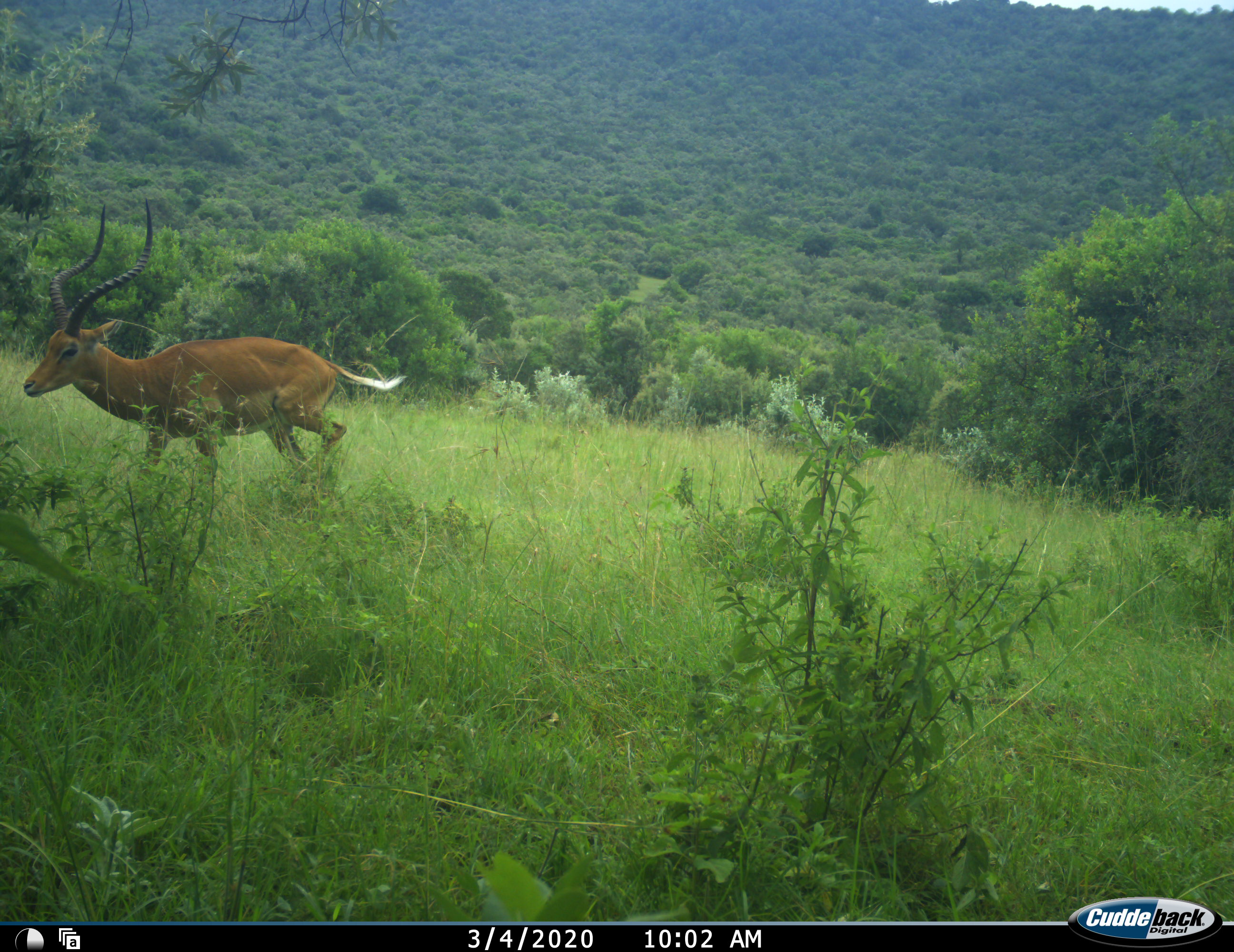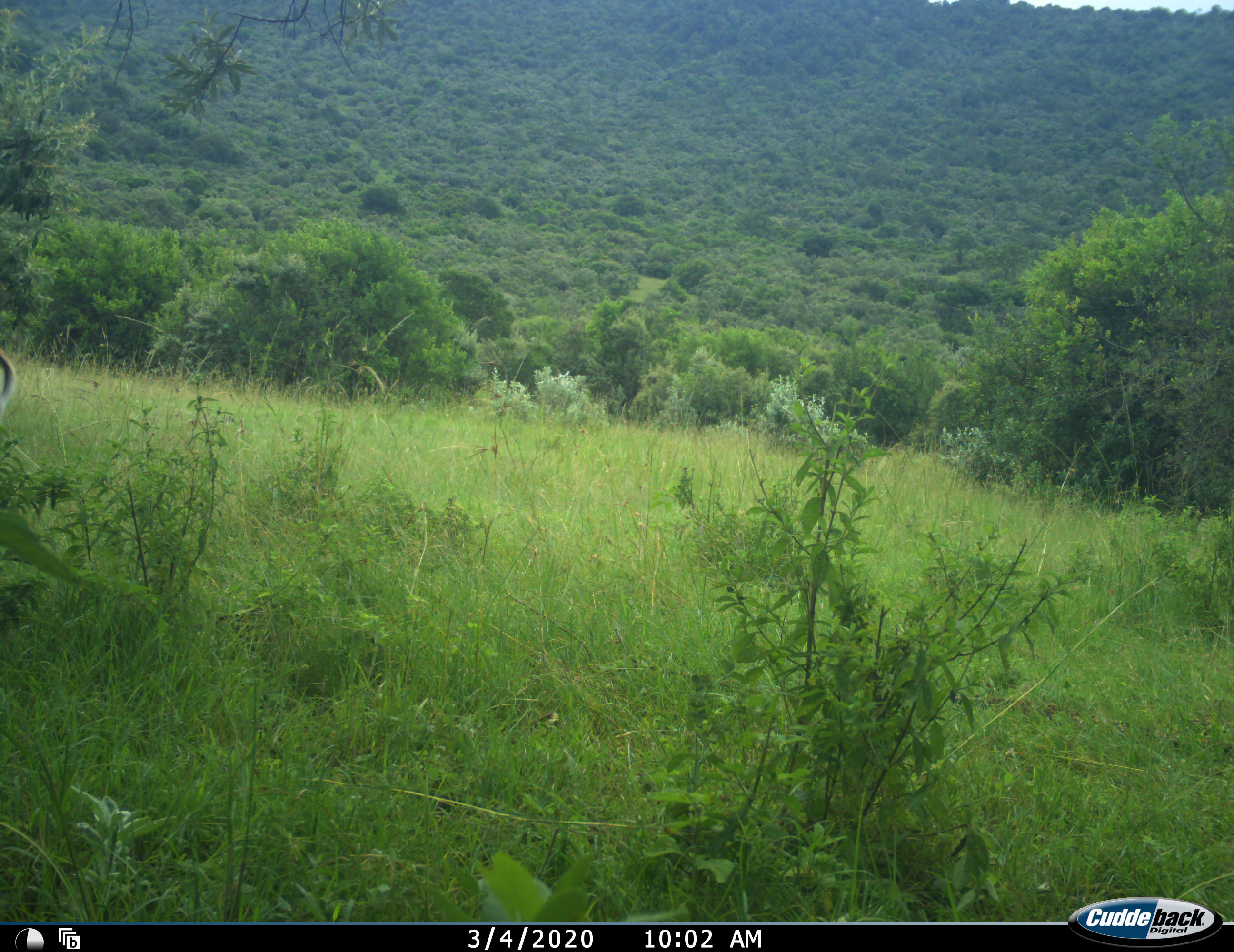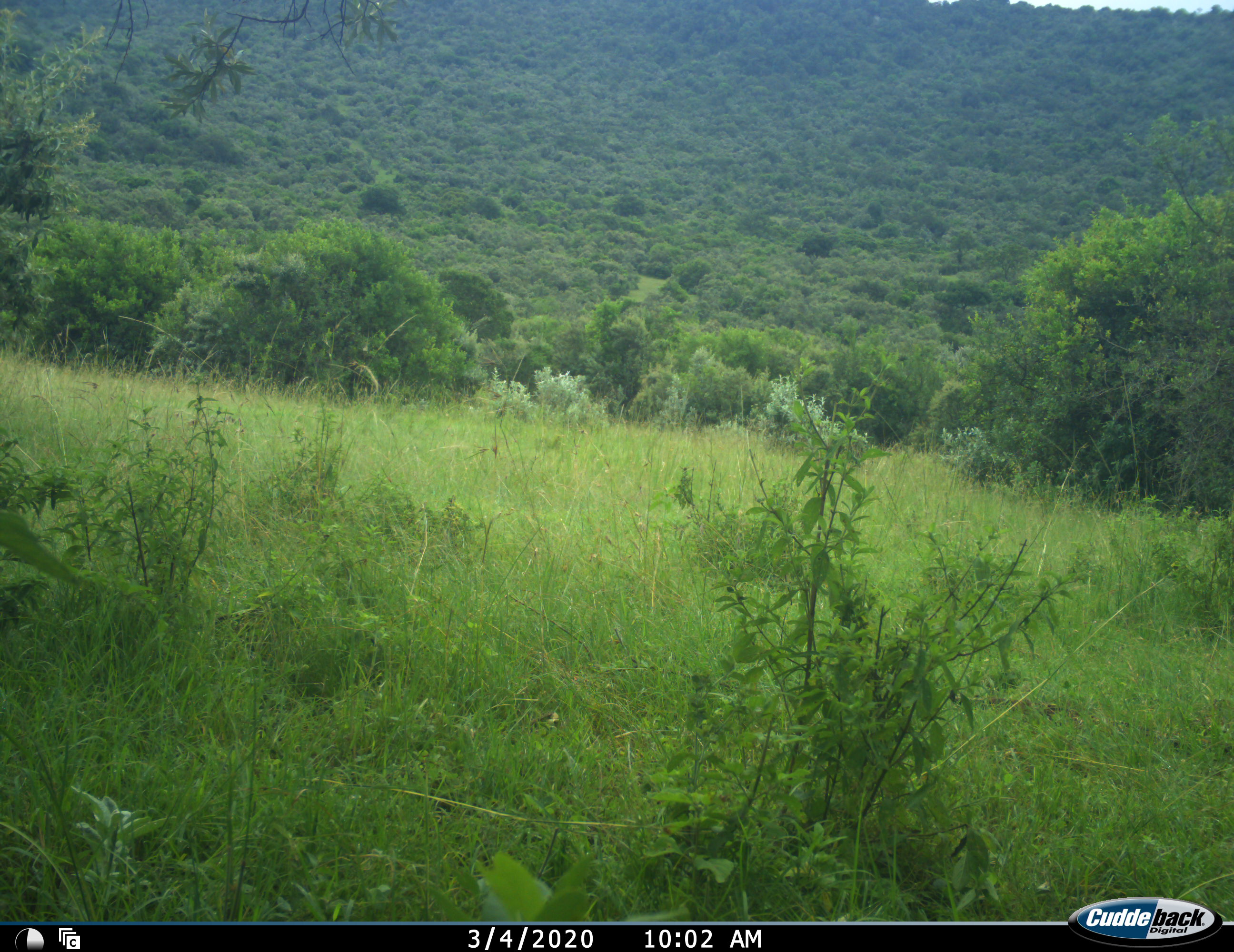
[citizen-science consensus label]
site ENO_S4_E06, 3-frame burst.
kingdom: Animalia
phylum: Chordata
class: Mammalia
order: Artiodactyla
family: Bovidae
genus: Aepyceros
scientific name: Aepyceros melampus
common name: impala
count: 1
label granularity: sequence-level